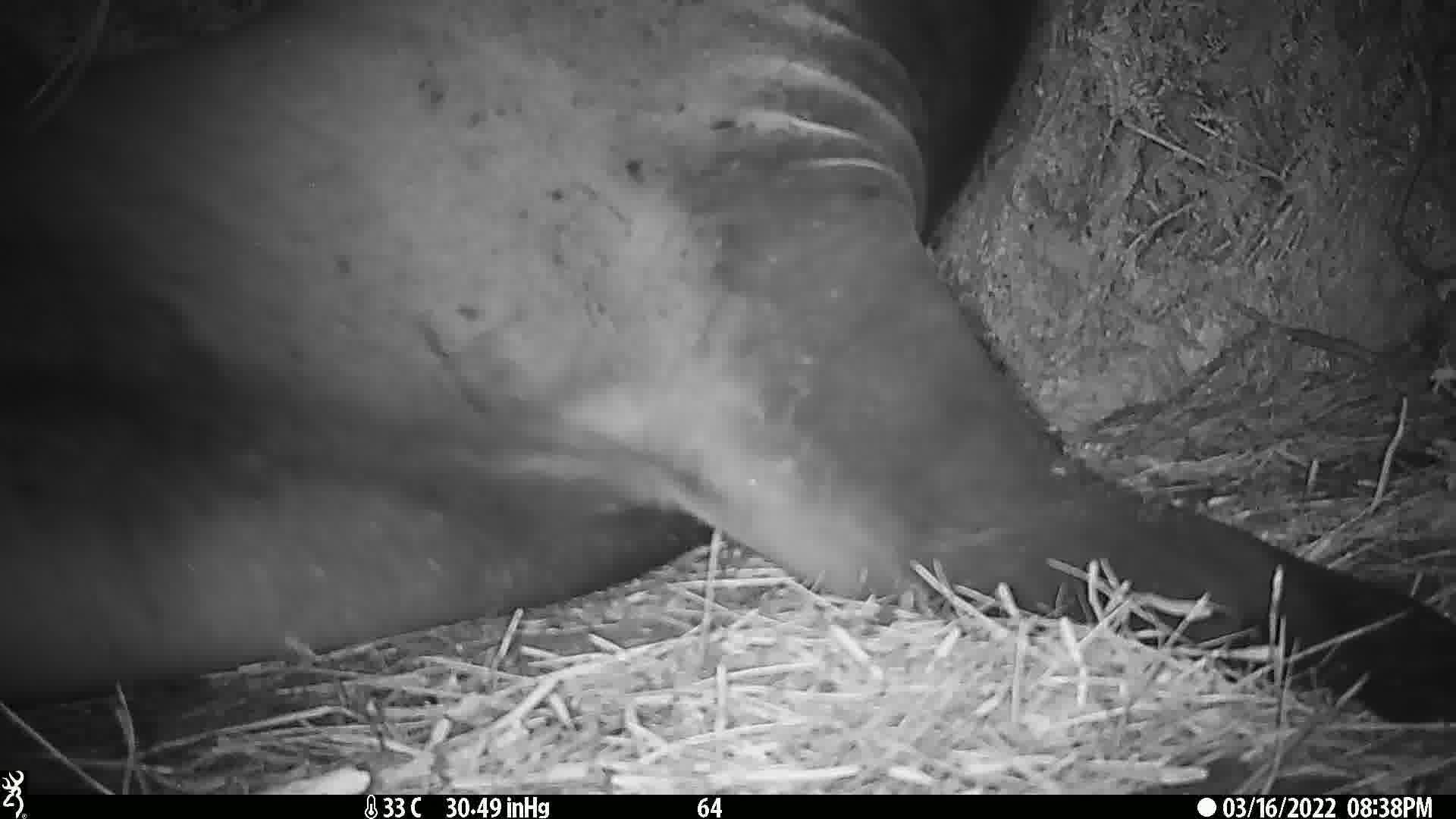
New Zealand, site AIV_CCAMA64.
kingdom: Animalia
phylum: Chordata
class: Mammalia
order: Carnivora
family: Otariidae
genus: Phocarctos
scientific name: Phocarctos hookeri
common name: new zealand sea lion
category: sealion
Sealion (new zealand sea lion) (Phocarctos hookeri).